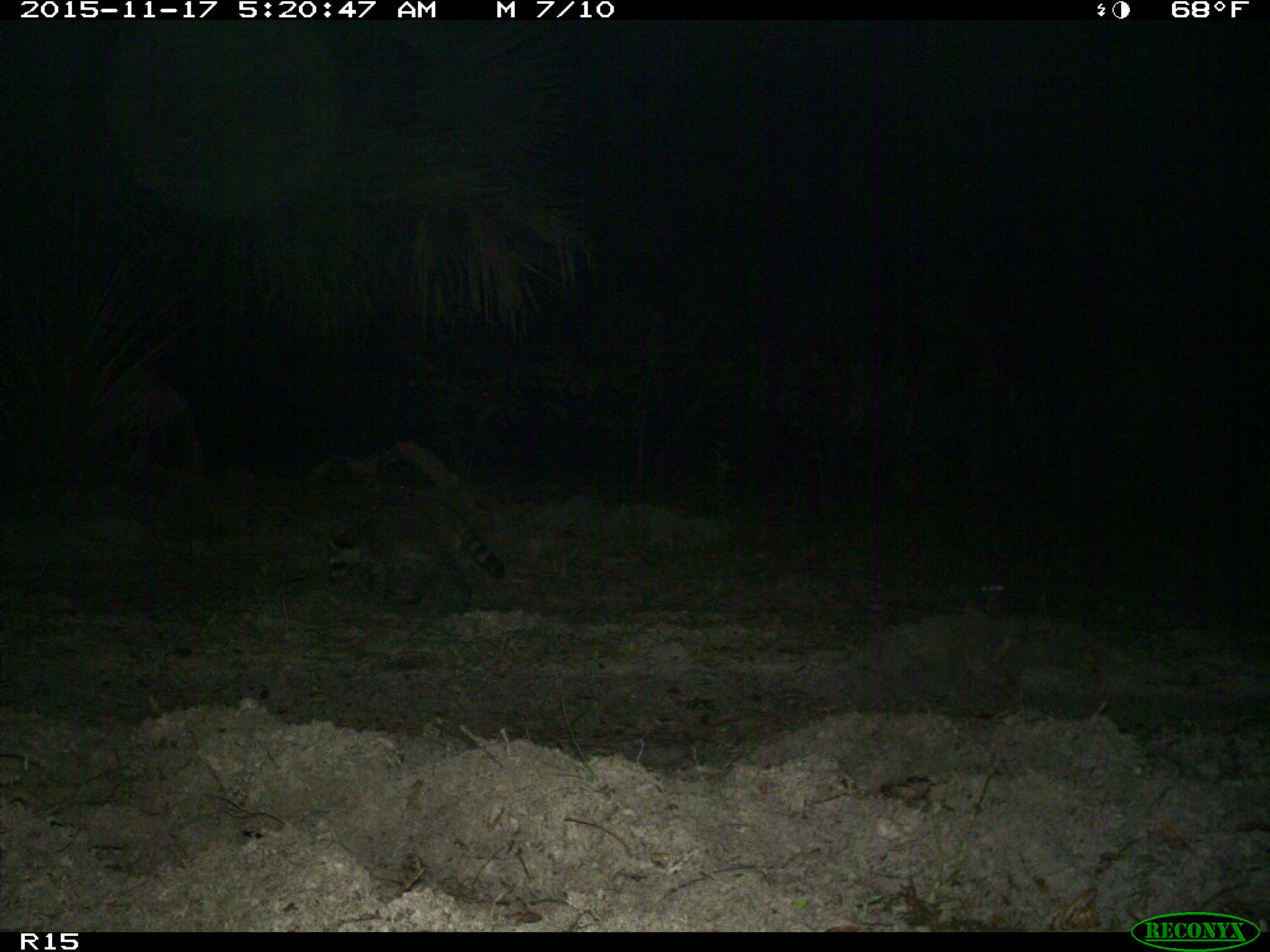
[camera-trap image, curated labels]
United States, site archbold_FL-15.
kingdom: Animalia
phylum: Chordata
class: Mammalia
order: Carnivora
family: Procyonidae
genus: Procyon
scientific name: Procyon lotor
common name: common raccoon